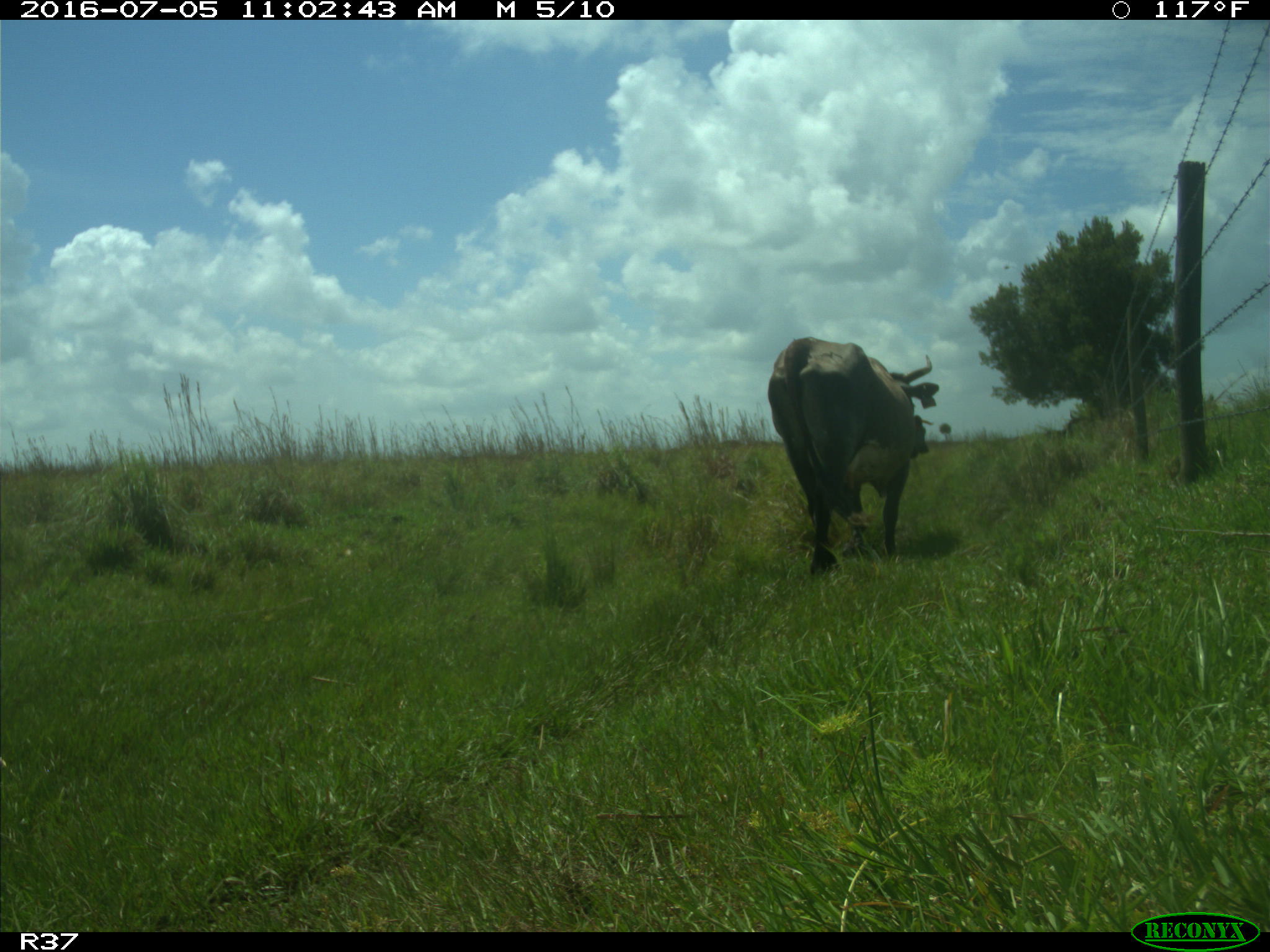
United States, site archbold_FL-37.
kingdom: Animalia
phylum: Chordata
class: Mammalia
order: Artiodactyla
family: Bovidae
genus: Bos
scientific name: Bos taurus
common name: domestic cow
Bos taurus (domestic cow).